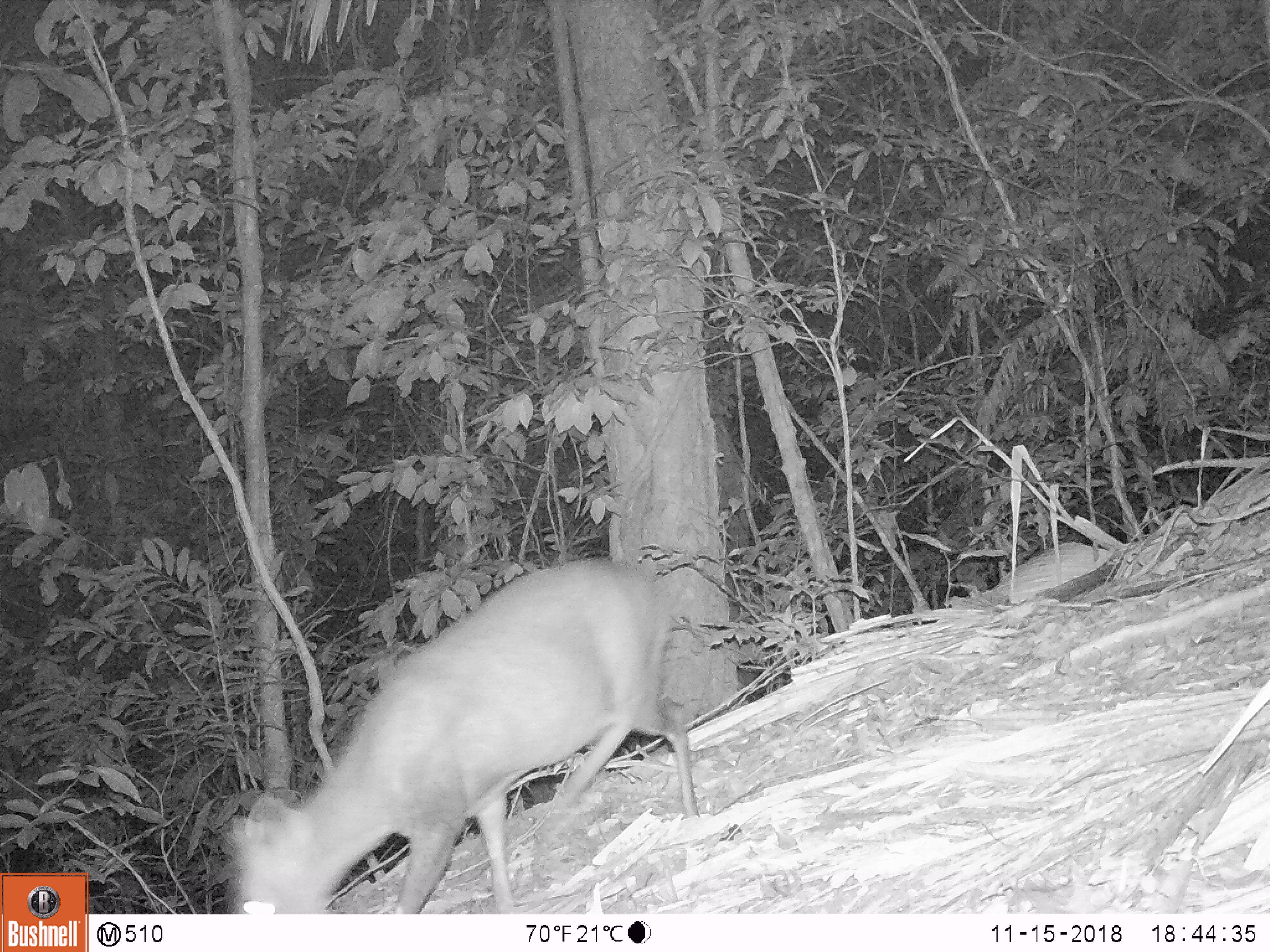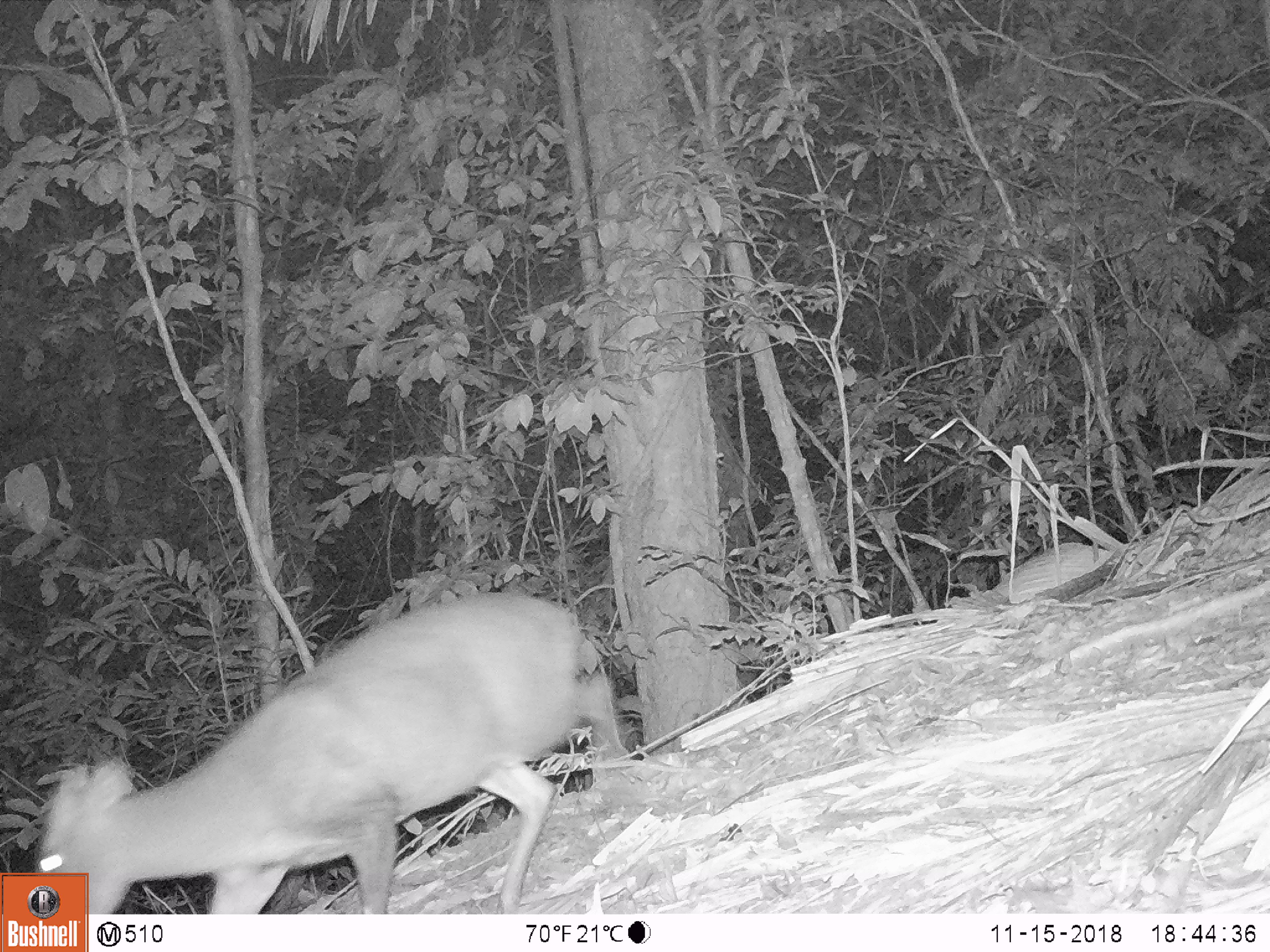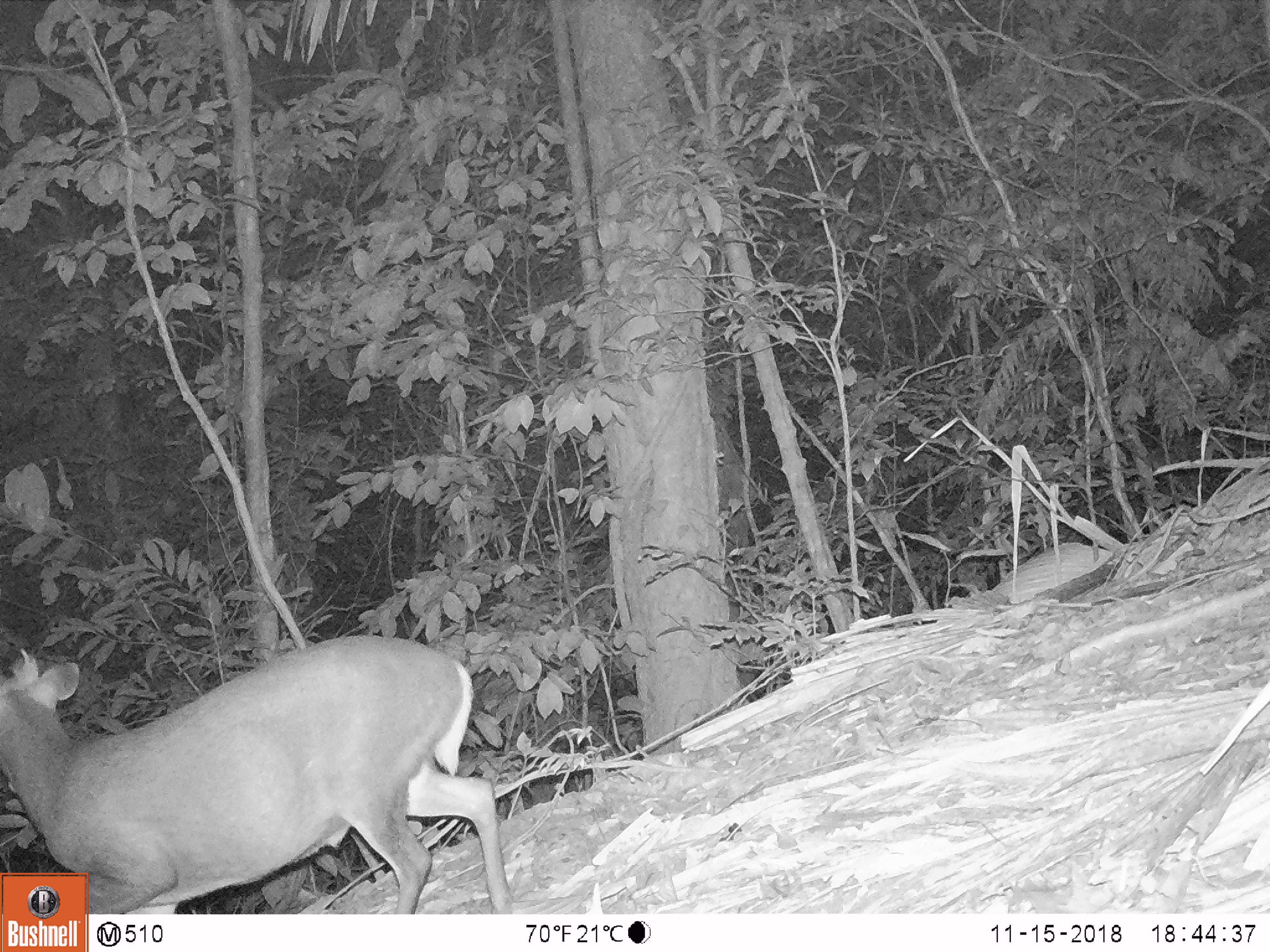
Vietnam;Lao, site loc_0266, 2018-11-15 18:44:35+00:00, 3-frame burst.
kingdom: Animalia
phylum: Chordata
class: Mammalia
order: Artiodactyla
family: Cervidae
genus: Muntiacus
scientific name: Muntiacus rooseveltorum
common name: roosevelt's muntjac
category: roosevelts muntjac group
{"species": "roosevelts muntjac group (roosevelt's muntjac) (Muntiacus rooseveltorum)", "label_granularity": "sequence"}